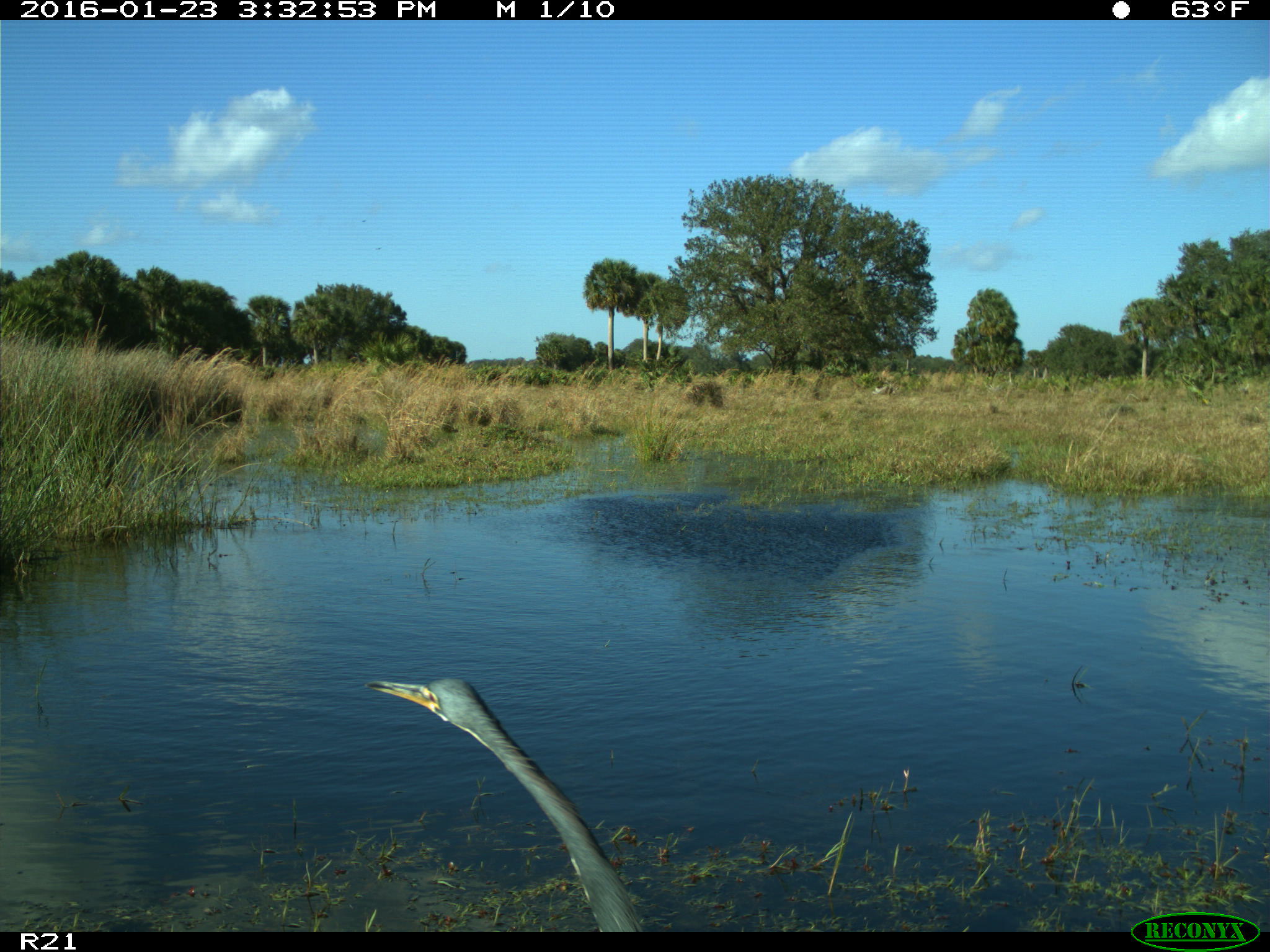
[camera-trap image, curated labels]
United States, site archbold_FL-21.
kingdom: Animalia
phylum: Chordata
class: Aves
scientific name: Aves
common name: birds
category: unidentified bird